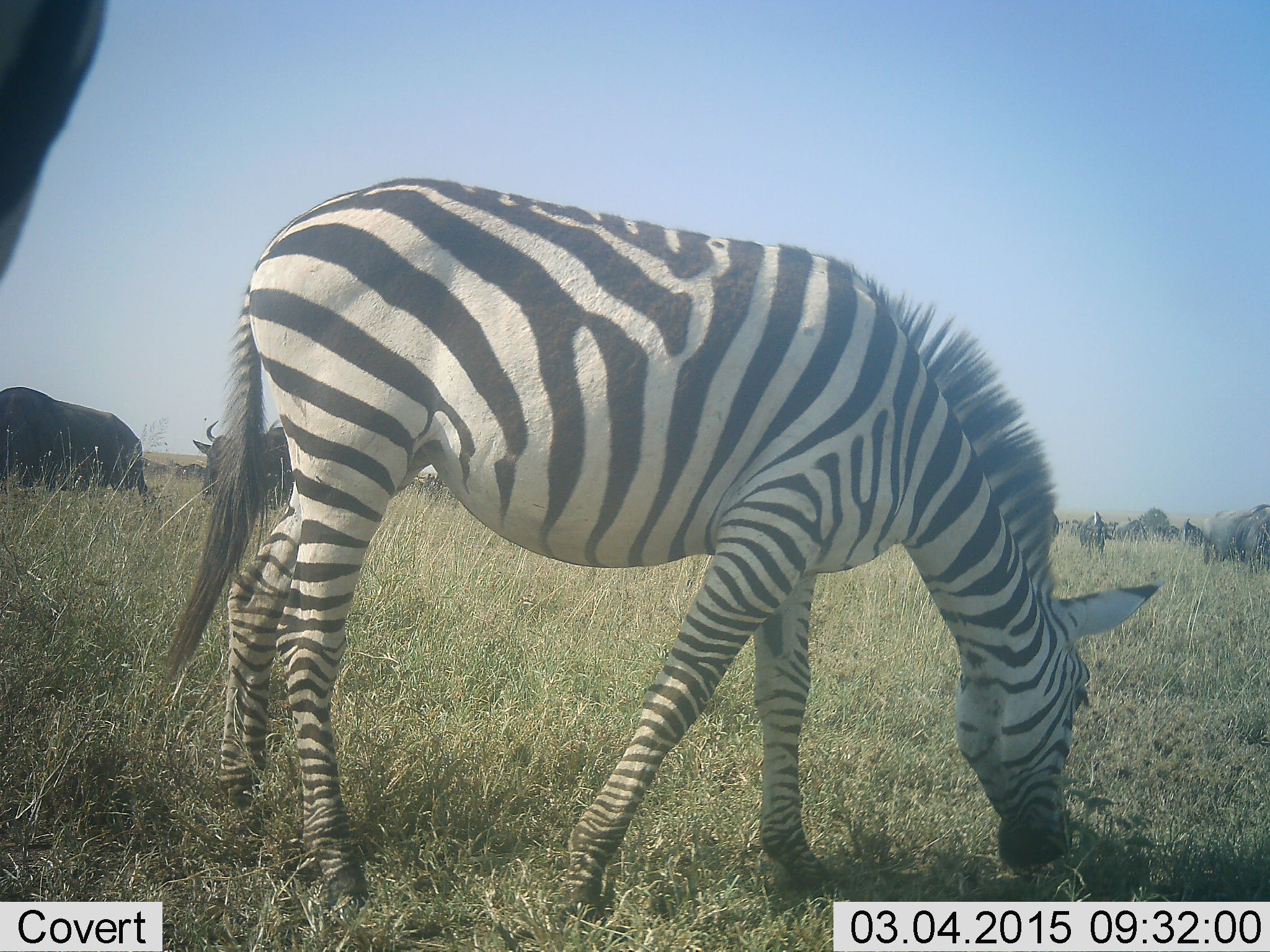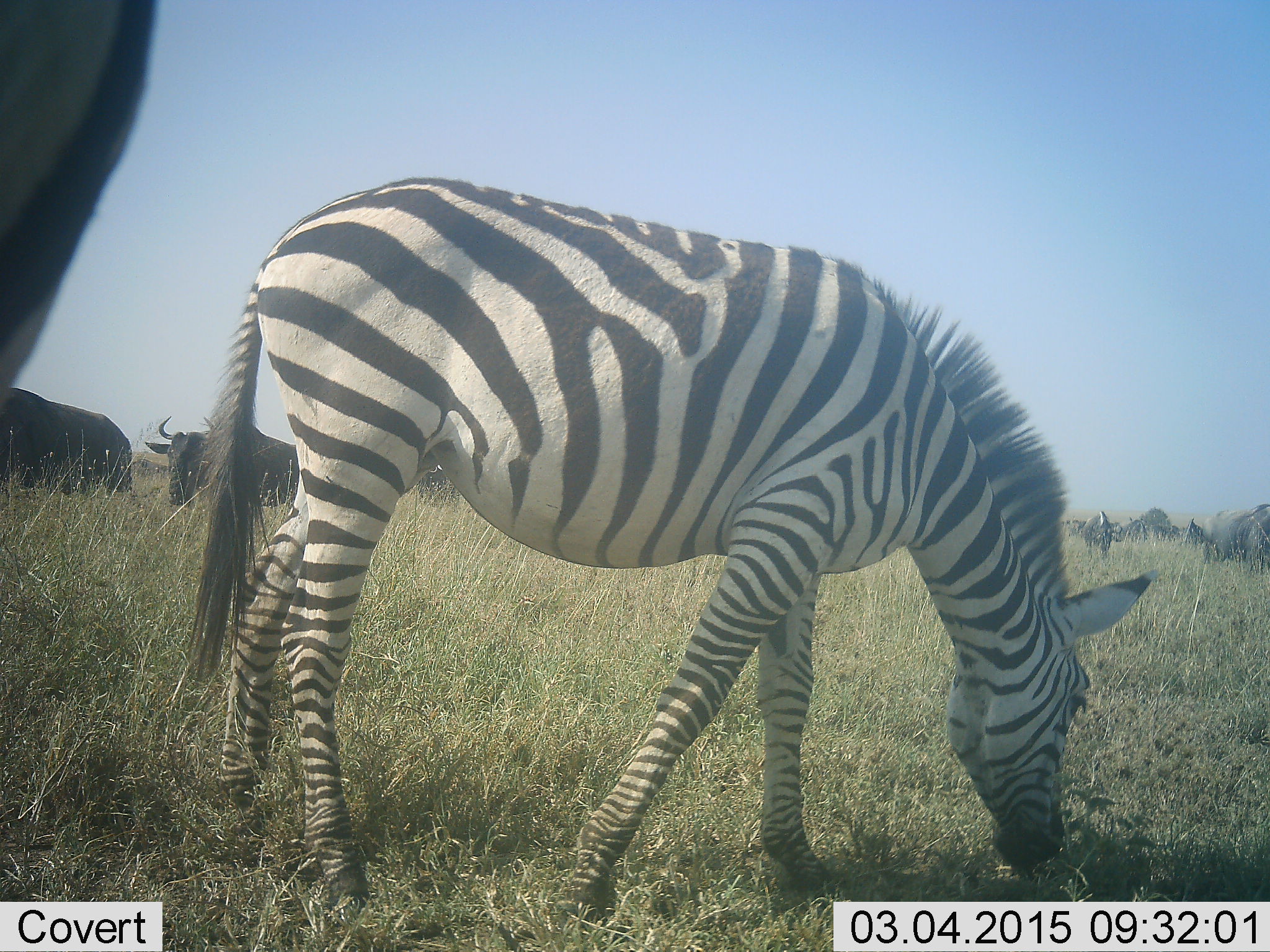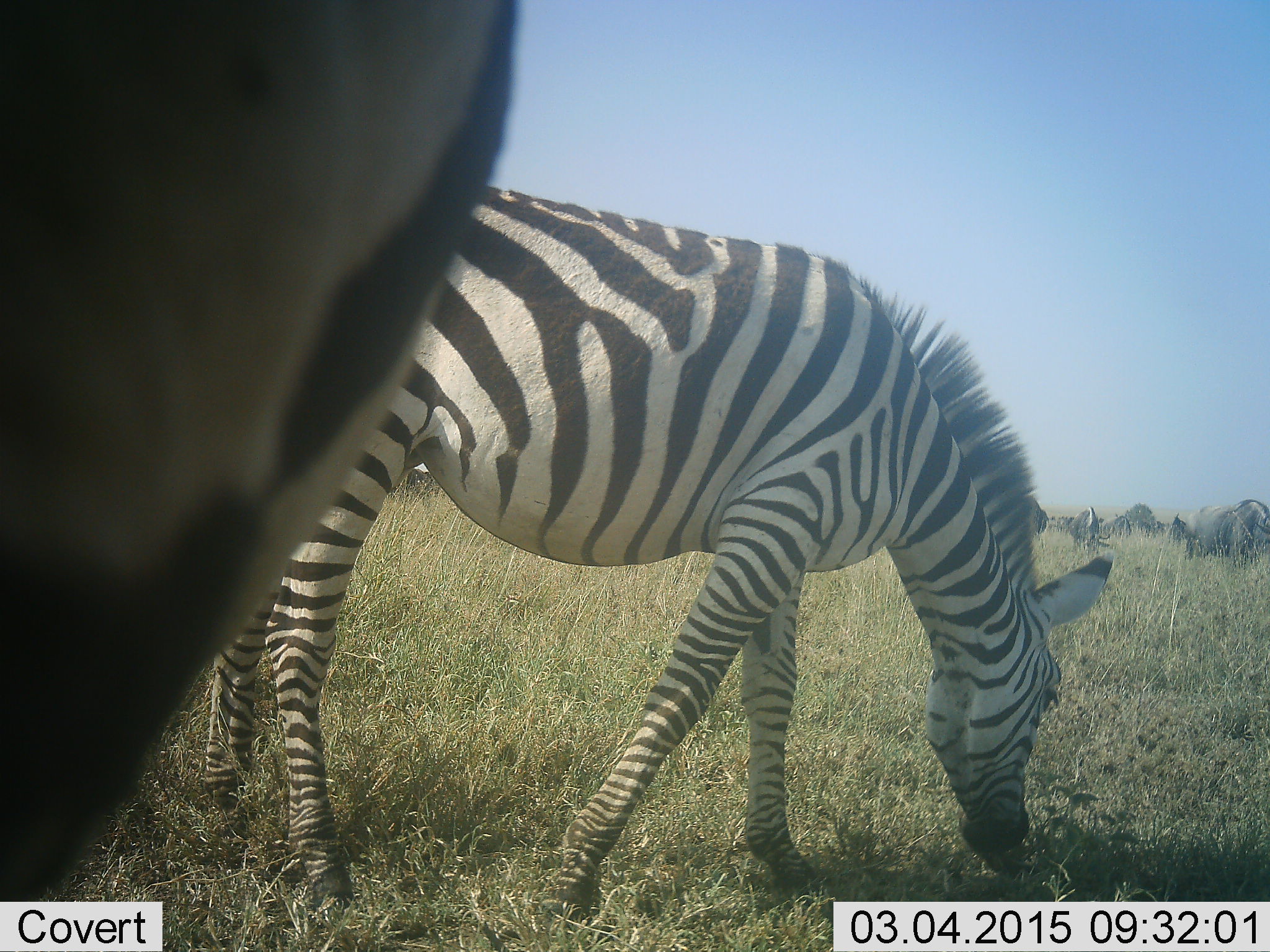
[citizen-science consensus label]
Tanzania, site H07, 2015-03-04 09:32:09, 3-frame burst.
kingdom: Animalia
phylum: Chordata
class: Mammalia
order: Artiodactyla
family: Bovidae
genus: Connochaetes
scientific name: Connochaetes taurinus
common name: blue wildebeest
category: wildebeest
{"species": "wildebeest (blue wildebeest) (Connochaetes taurinus)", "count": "6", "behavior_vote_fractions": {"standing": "45%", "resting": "9%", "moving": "55%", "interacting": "0%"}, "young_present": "0%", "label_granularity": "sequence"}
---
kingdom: Animalia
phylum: Chordata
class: Mammalia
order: Perissodactyla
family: Equidae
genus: Equus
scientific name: Equus quagga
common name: plains zebra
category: zebra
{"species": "zebra (plains zebra) (Equus quagga)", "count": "1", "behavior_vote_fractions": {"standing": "31%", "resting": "8%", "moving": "15%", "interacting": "0%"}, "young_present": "0%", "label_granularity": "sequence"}